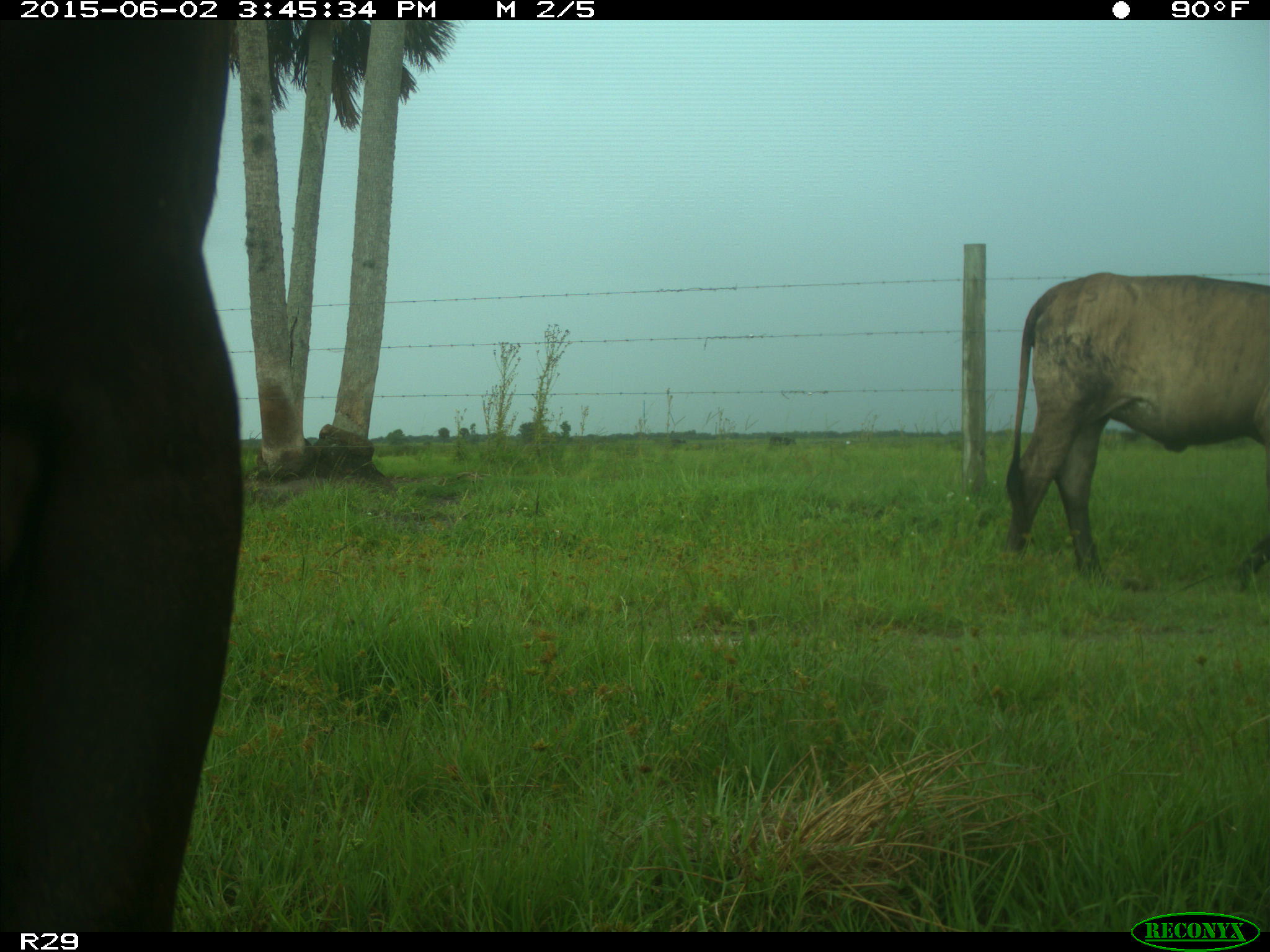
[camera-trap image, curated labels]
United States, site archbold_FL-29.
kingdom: Animalia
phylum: Chordata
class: Mammalia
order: Artiodactyla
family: Bovidae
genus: Bos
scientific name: Bos taurus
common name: domestic cow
Bos taurus (domestic cow).